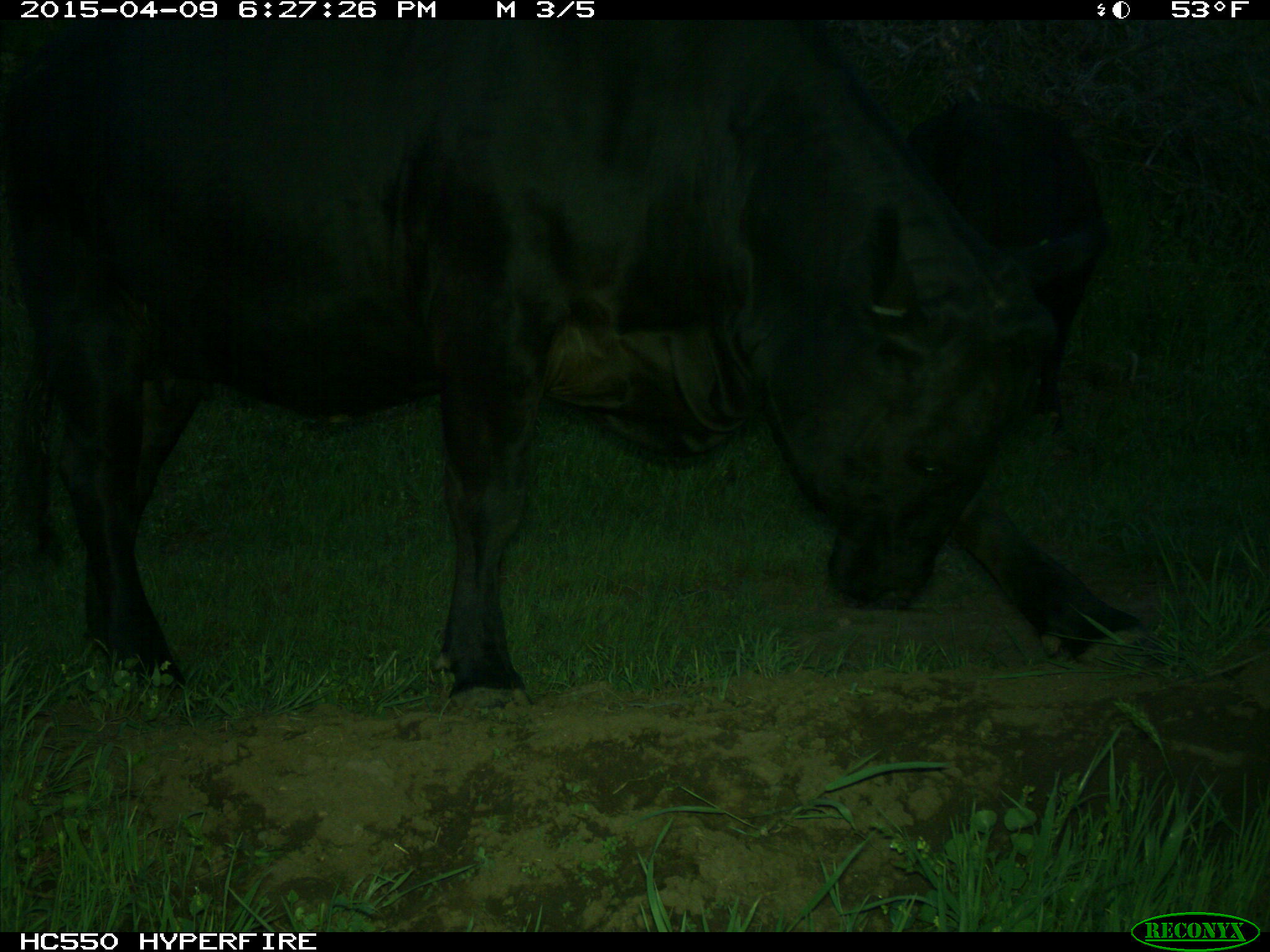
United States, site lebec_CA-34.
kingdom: Animalia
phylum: Chordata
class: Mammalia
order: Artiodactyla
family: Bovidae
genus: Bos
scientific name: Bos taurus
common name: domestic cow